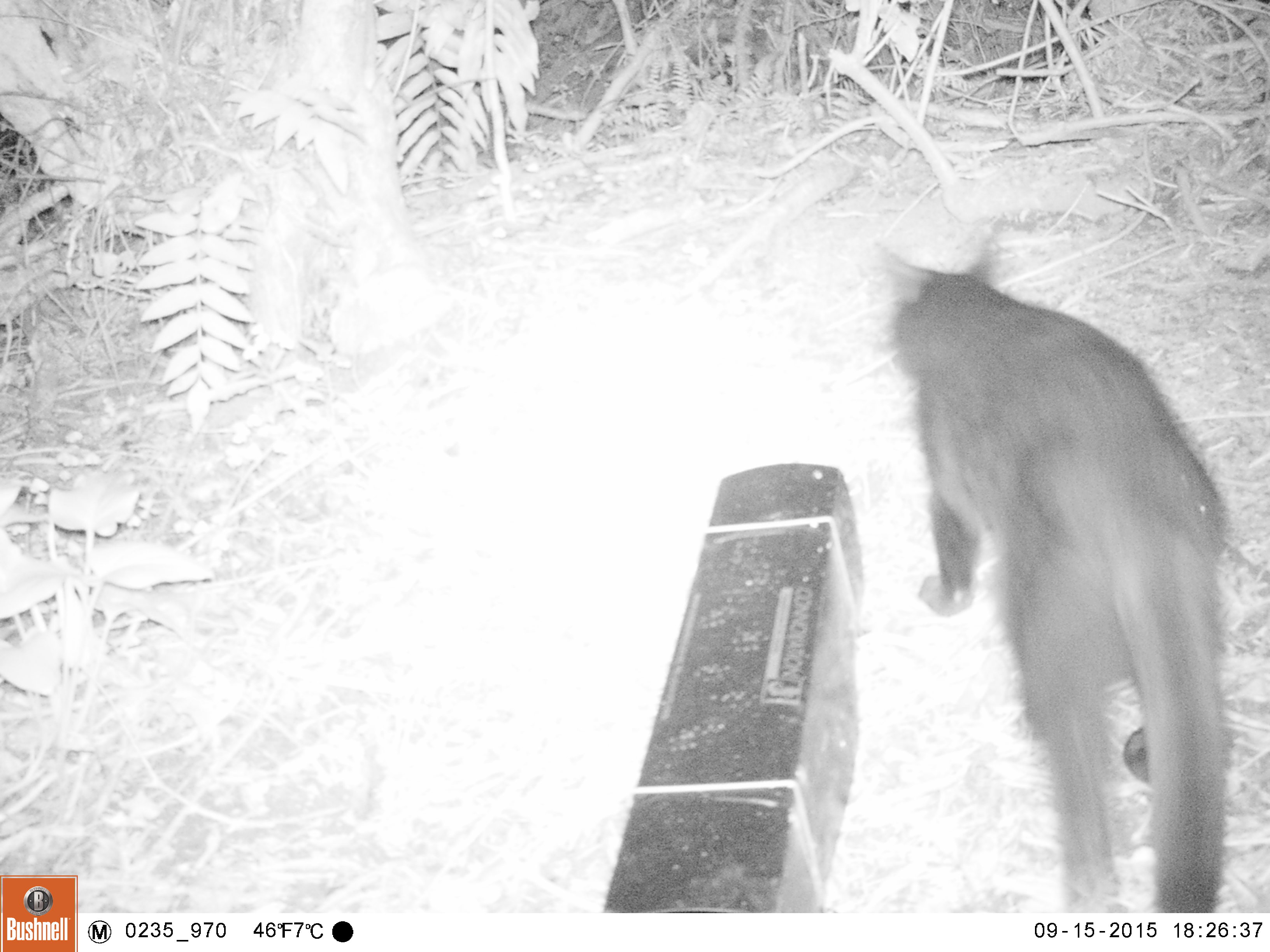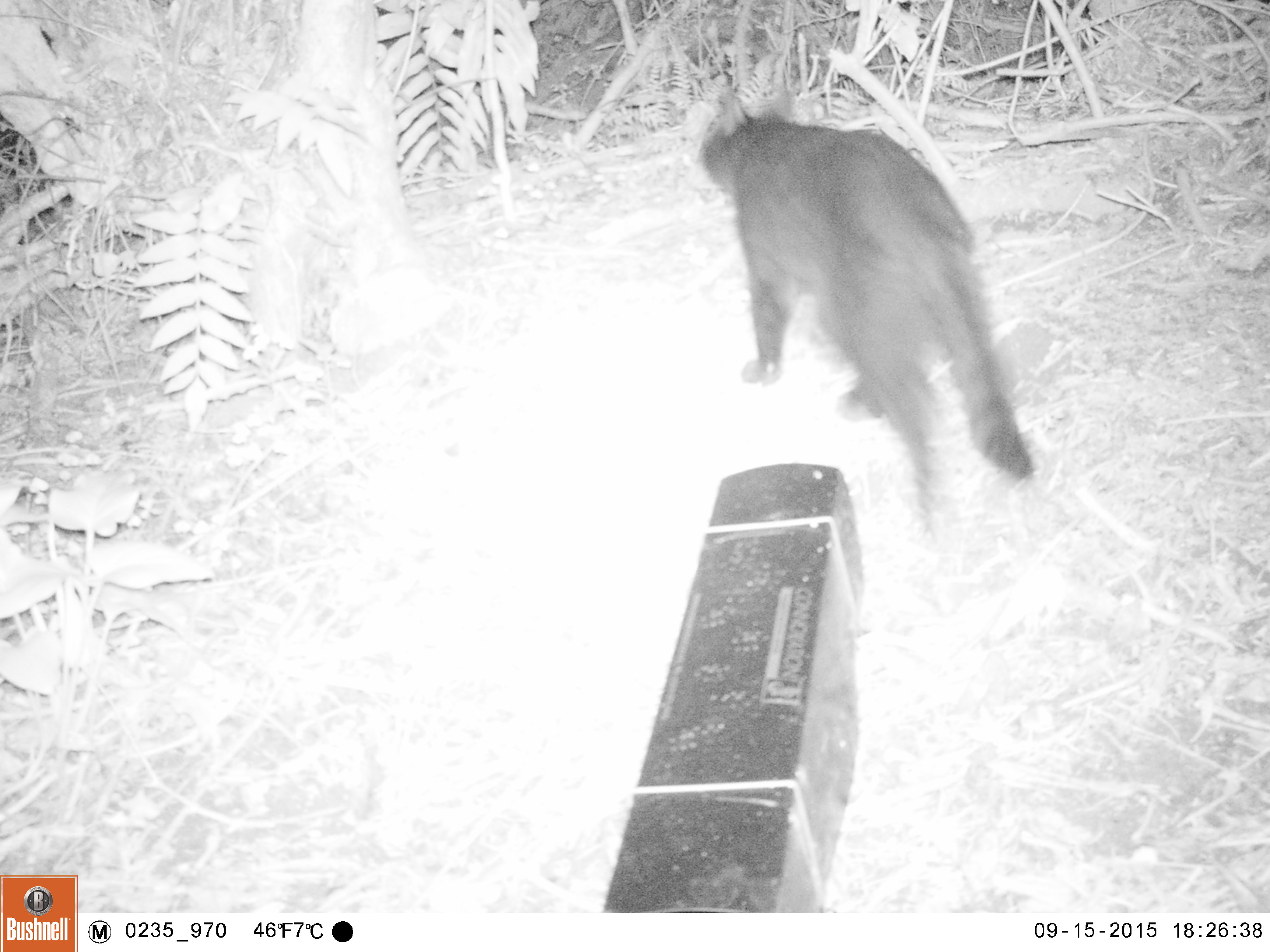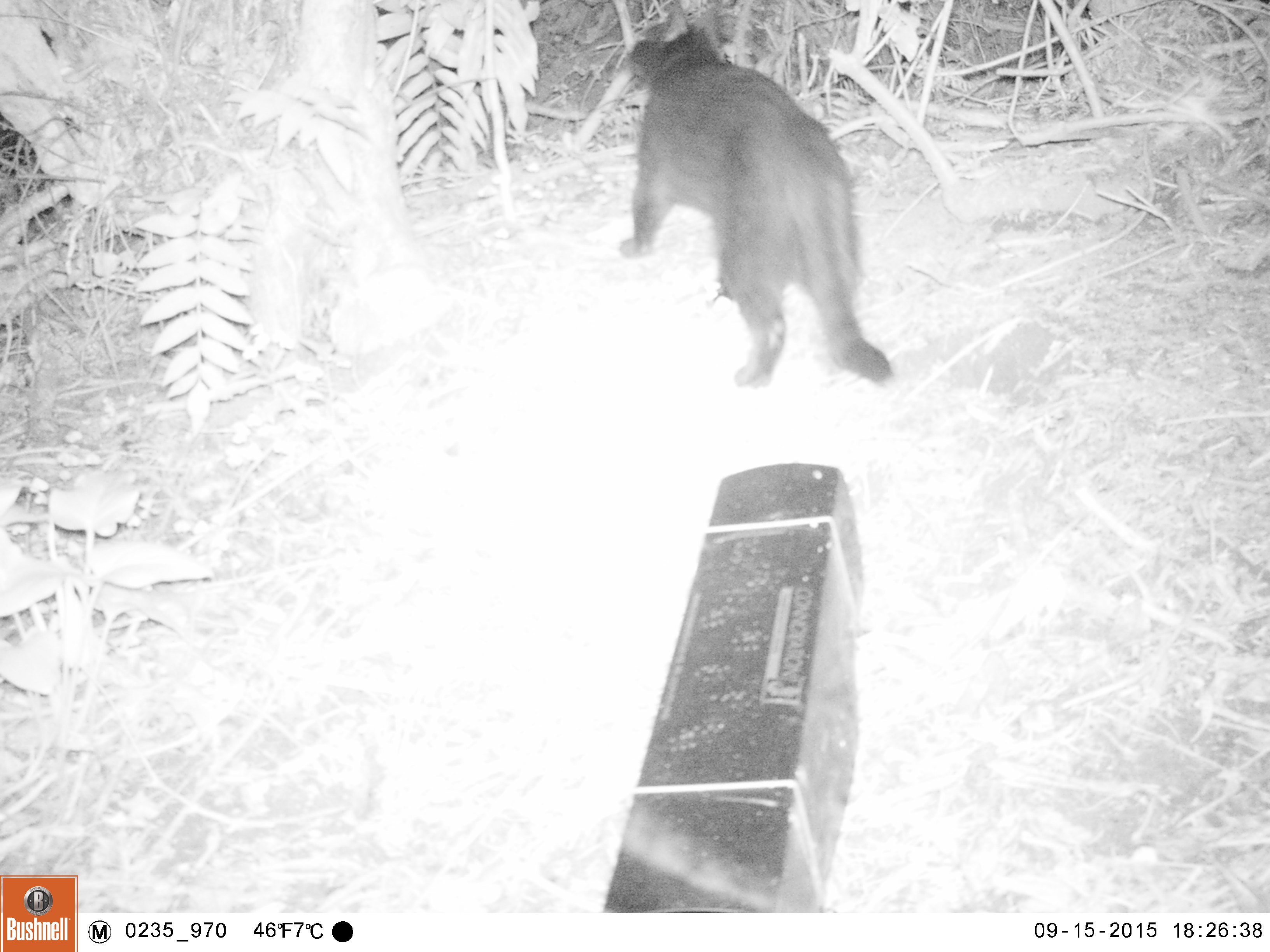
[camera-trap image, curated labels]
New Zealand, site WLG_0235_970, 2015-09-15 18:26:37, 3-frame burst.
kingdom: Animalia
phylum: Chordata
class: Mammalia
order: Carnivora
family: Felidae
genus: Felis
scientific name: Felis catus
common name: domestic cat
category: cat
Cat (domestic cat) (Felis catus).